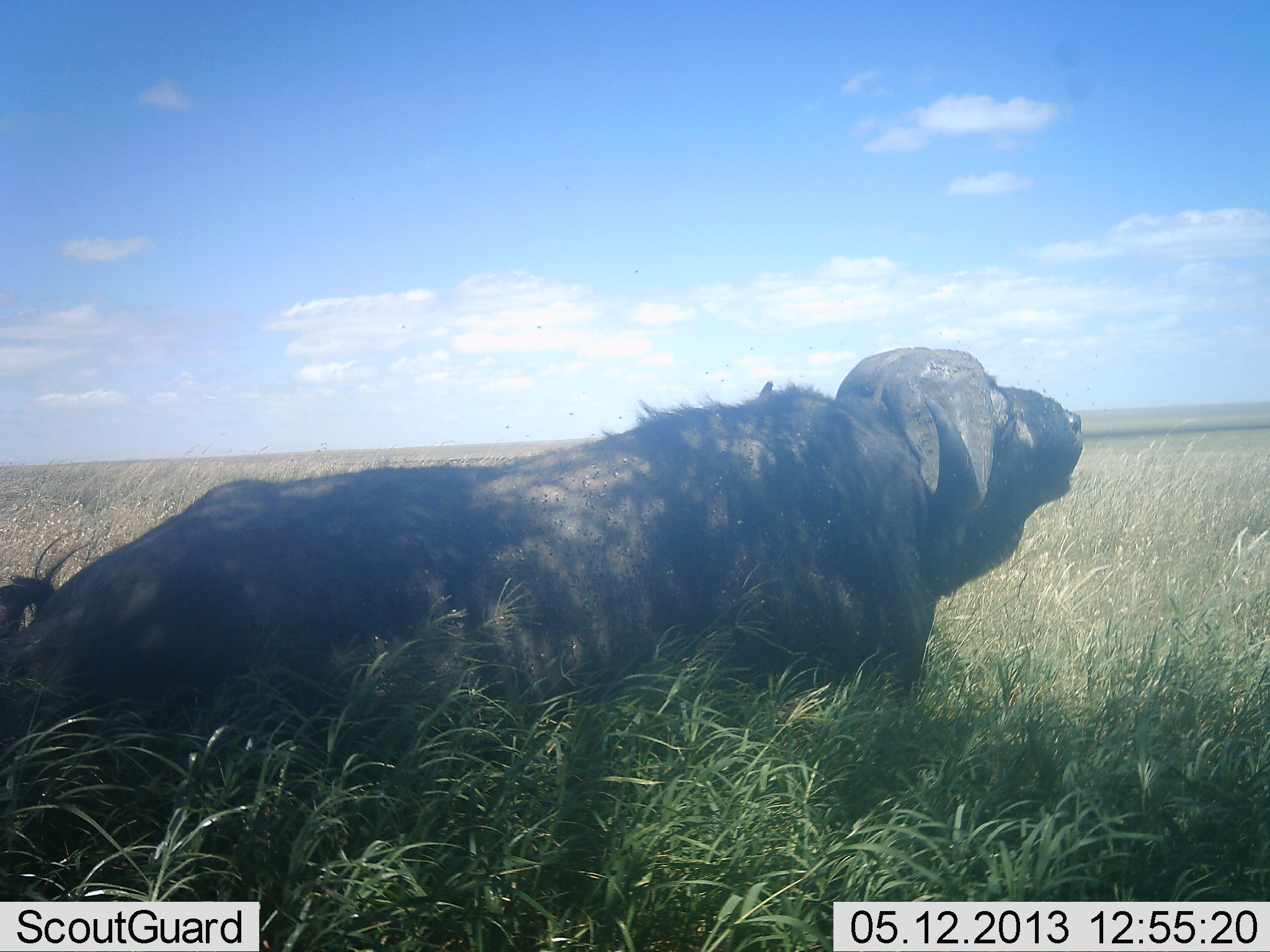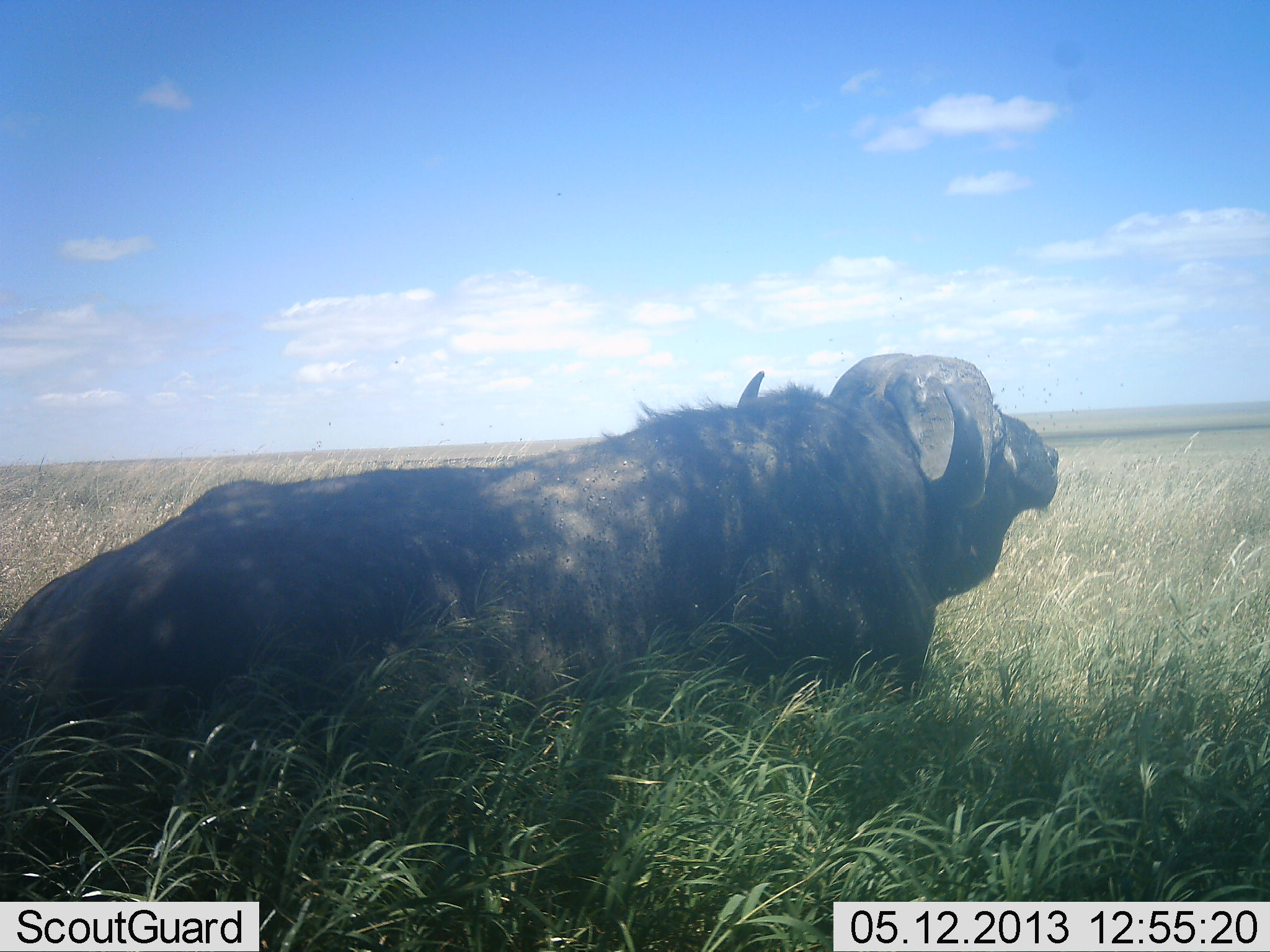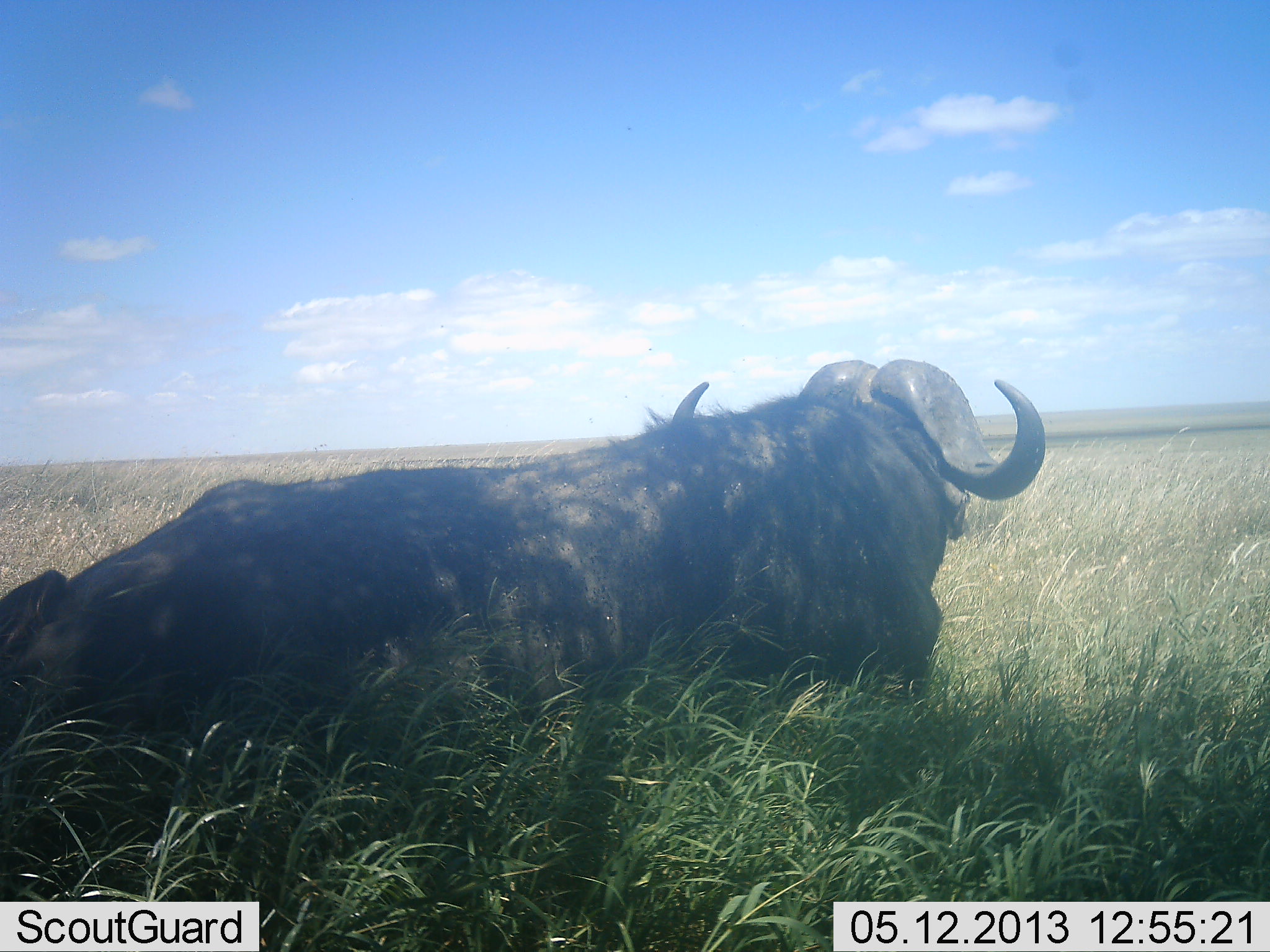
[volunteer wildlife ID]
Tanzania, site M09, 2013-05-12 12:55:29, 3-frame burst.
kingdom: Animalia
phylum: Chordata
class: Mammalia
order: Artiodactyla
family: Bovidae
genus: Syncerus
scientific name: Syncerus caffer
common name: cape buffalo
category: buffalo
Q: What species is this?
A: Buffalo (cape buffalo) (Syncerus caffer).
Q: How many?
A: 1.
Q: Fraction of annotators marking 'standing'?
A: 4%.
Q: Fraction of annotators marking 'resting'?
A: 87%.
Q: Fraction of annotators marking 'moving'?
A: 9%.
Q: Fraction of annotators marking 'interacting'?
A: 4%.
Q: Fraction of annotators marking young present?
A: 0%.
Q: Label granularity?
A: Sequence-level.